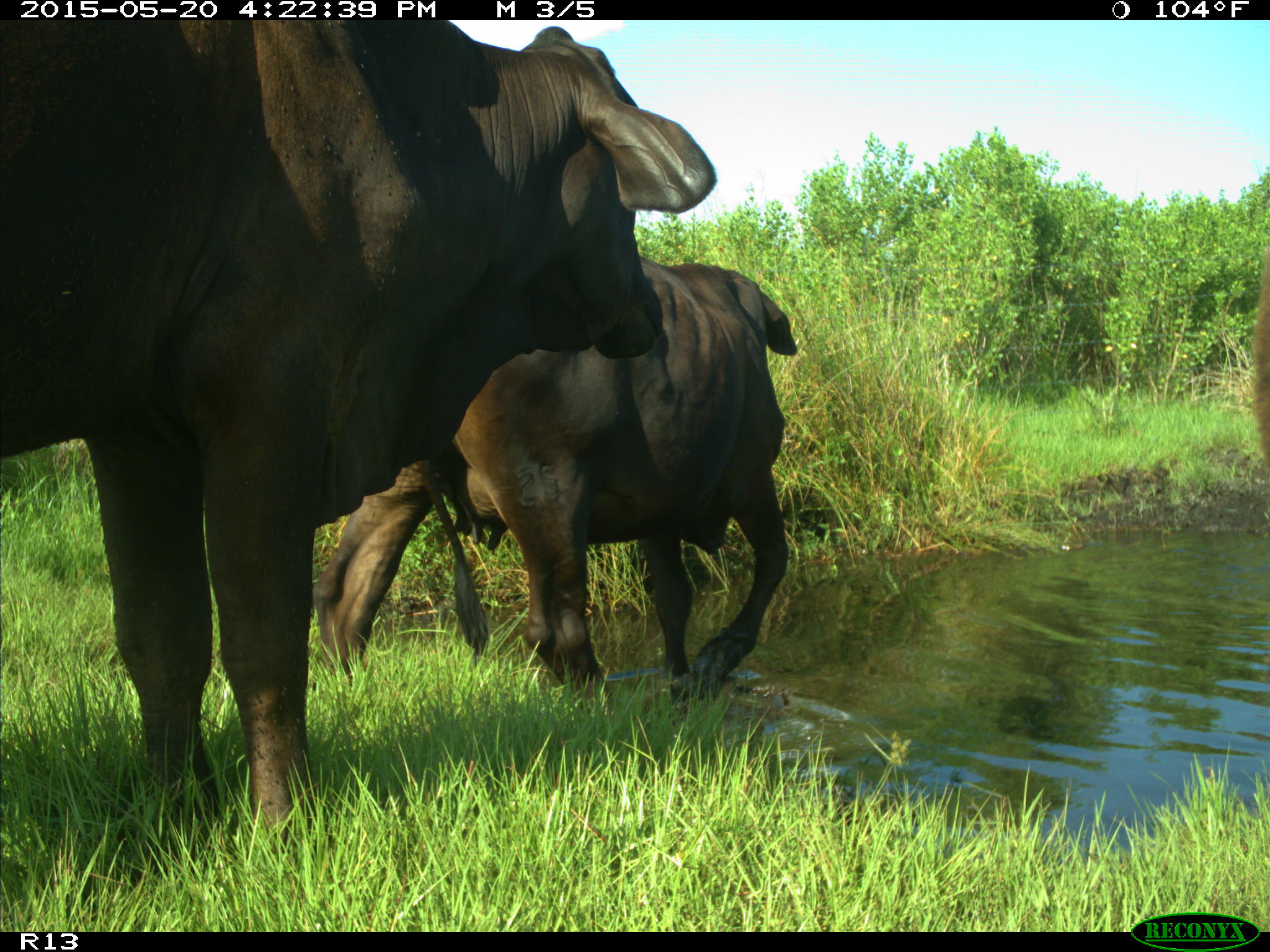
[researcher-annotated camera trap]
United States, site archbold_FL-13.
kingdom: Animalia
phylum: Chordata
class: Mammalia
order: Artiodactyla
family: Bovidae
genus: Bos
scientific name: Bos taurus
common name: domestic cow